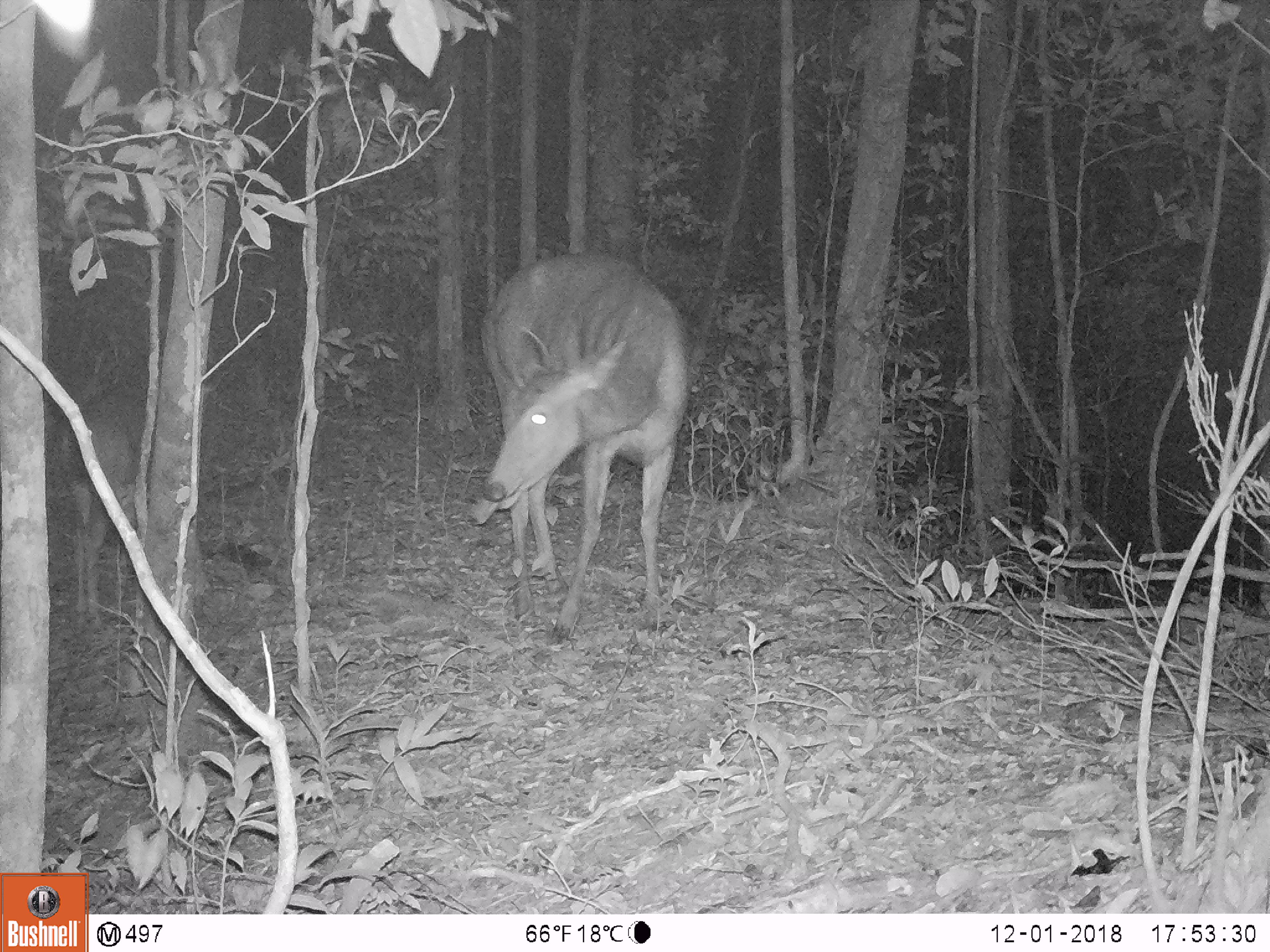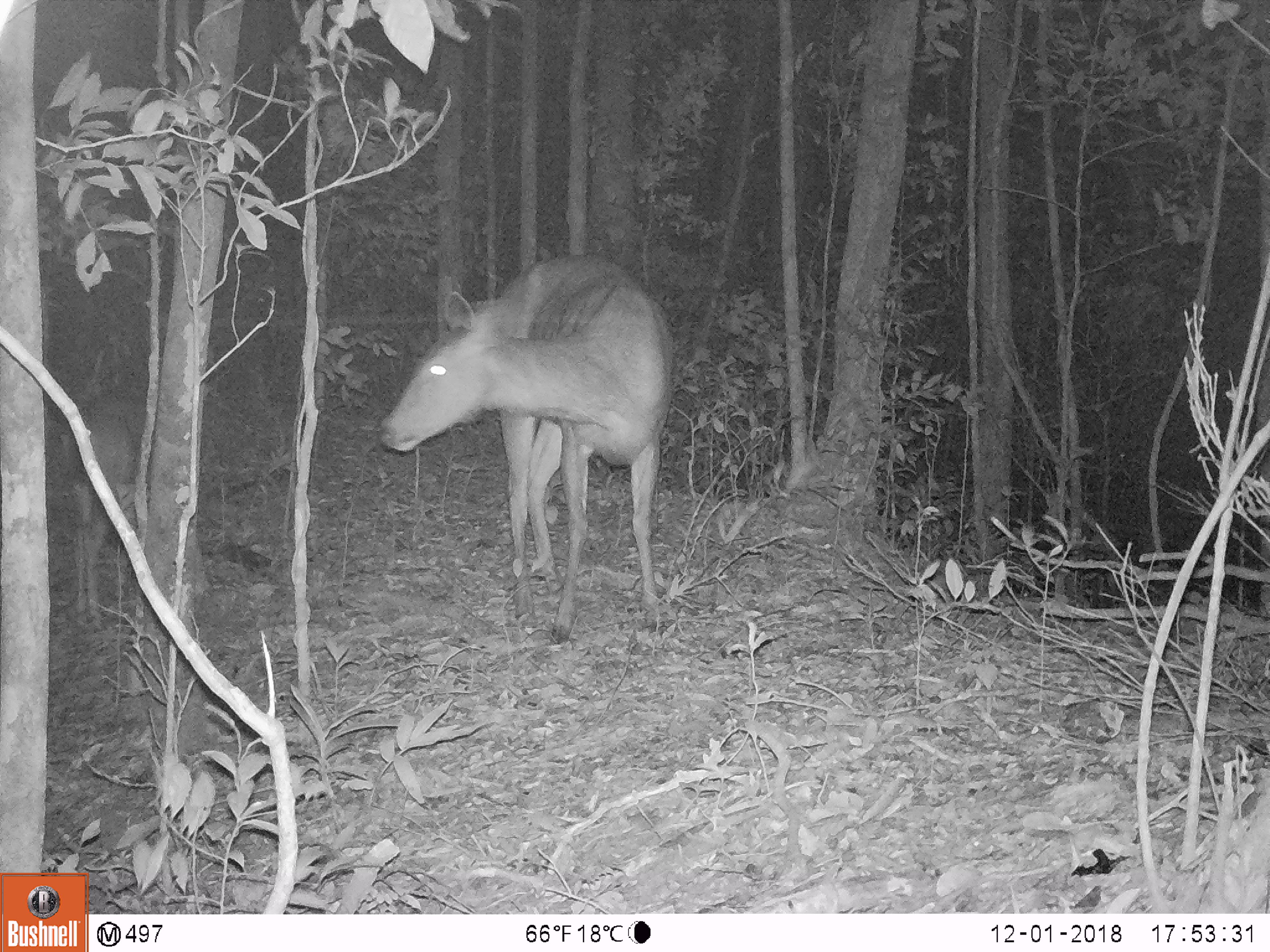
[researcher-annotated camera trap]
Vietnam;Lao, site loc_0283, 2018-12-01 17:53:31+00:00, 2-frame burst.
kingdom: Animalia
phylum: Chordata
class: Mammalia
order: Artiodactyla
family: Cervidae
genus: Rusa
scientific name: Rusa unicolor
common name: sambar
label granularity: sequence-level